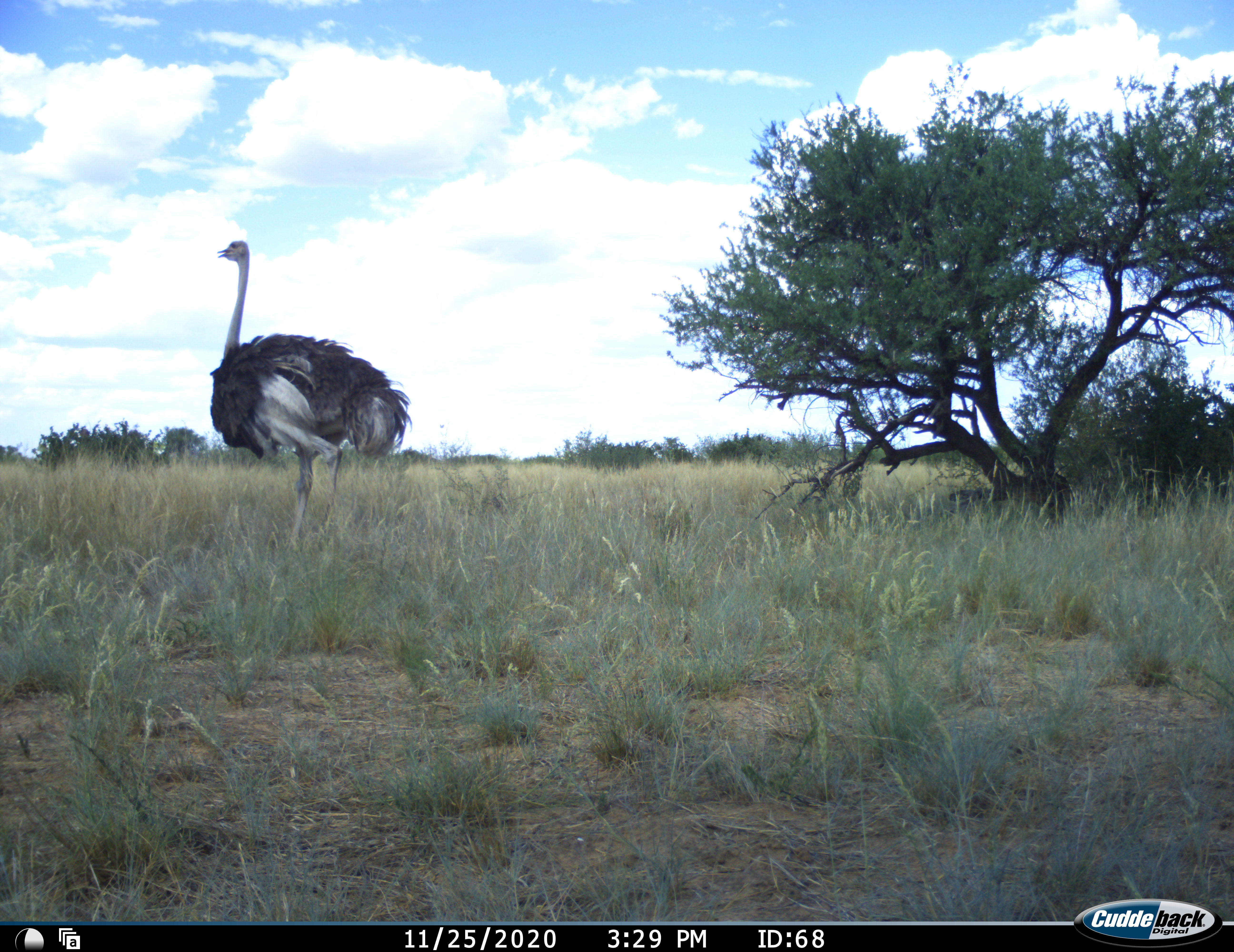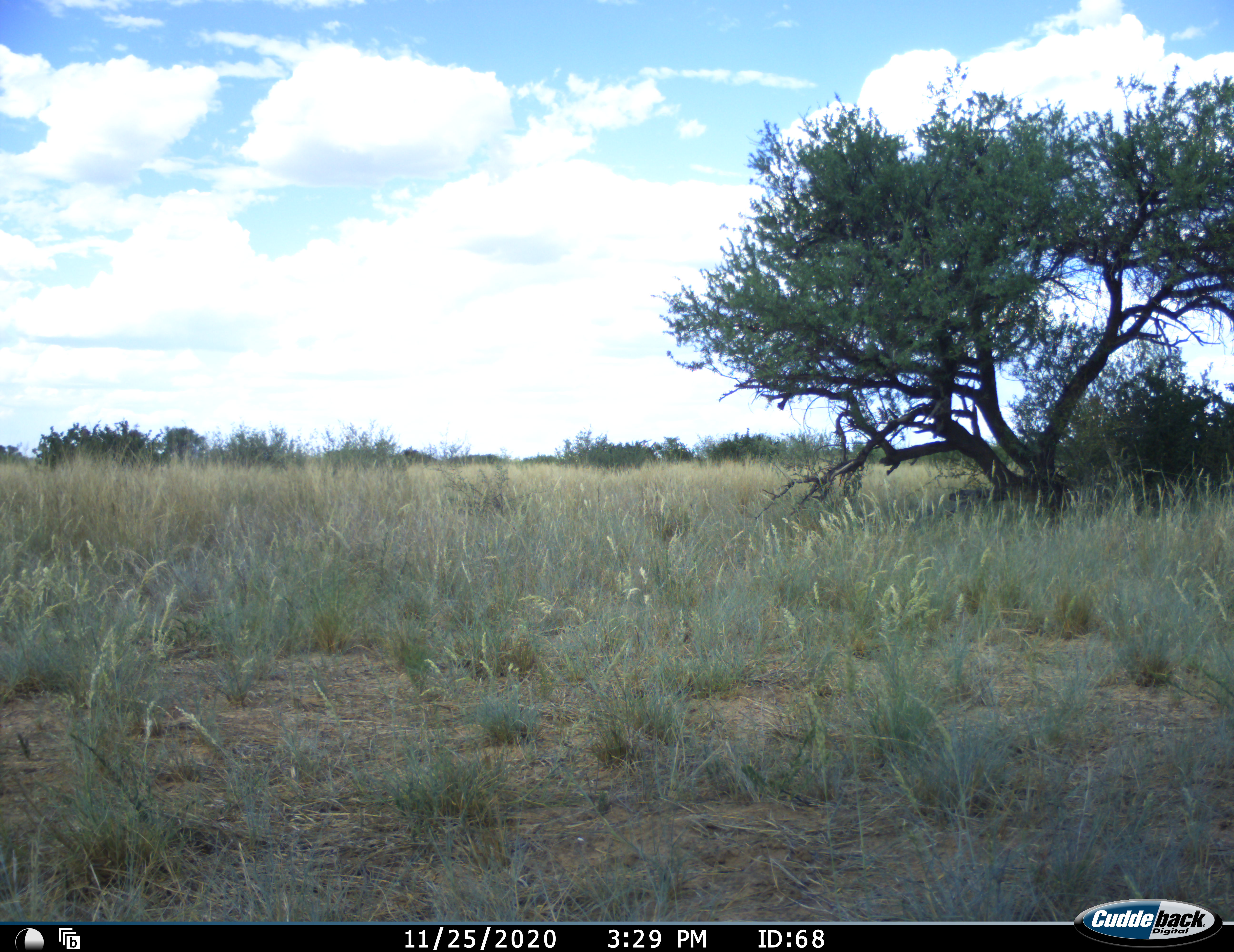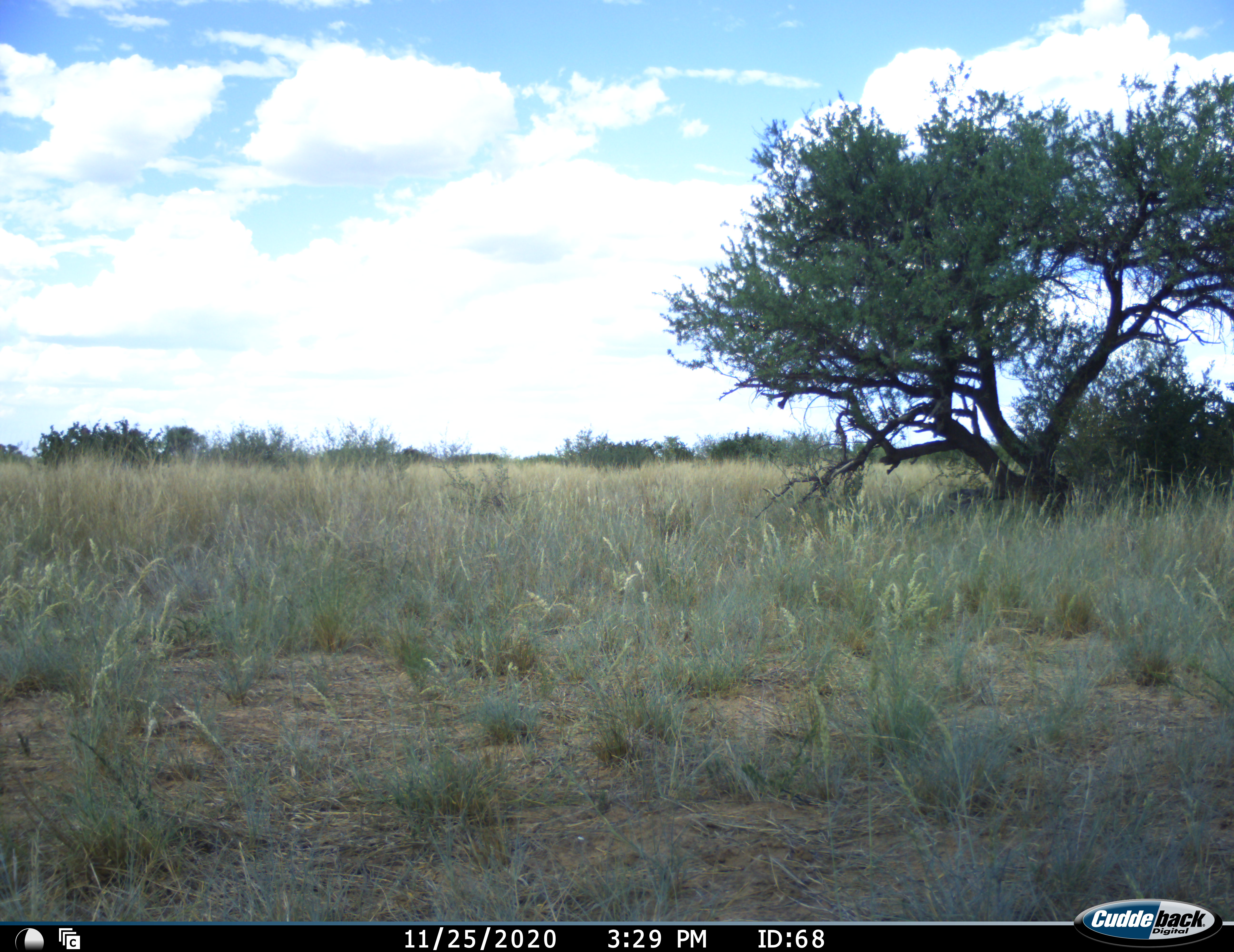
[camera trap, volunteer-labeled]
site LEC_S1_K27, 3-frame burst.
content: unidentified animal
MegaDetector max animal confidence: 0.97